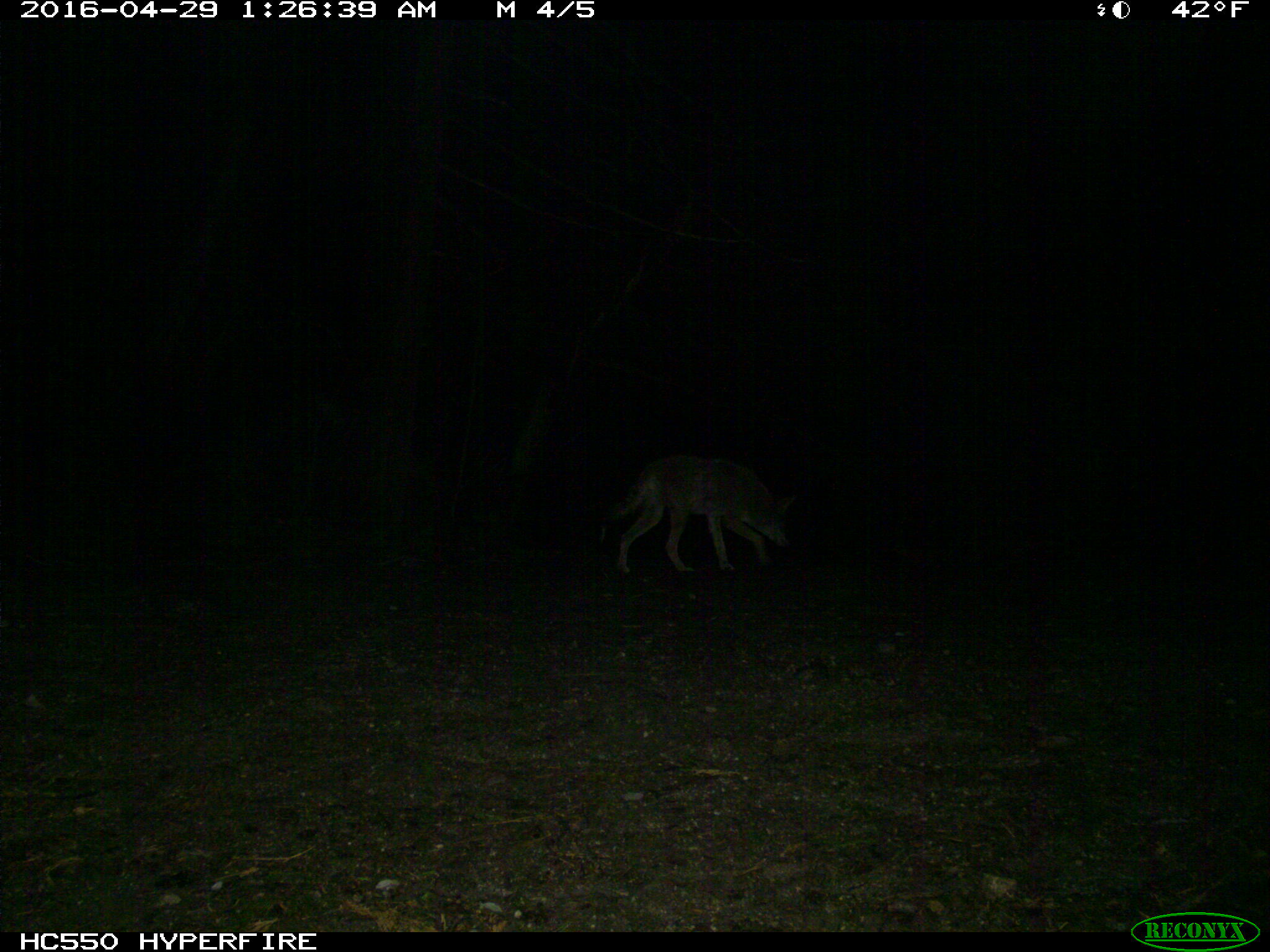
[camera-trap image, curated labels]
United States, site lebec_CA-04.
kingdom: Animalia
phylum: Chordata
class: Mammalia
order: Carnivora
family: Canidae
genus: Canis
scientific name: Canis latrans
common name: coyote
Canis latrans (coyote).